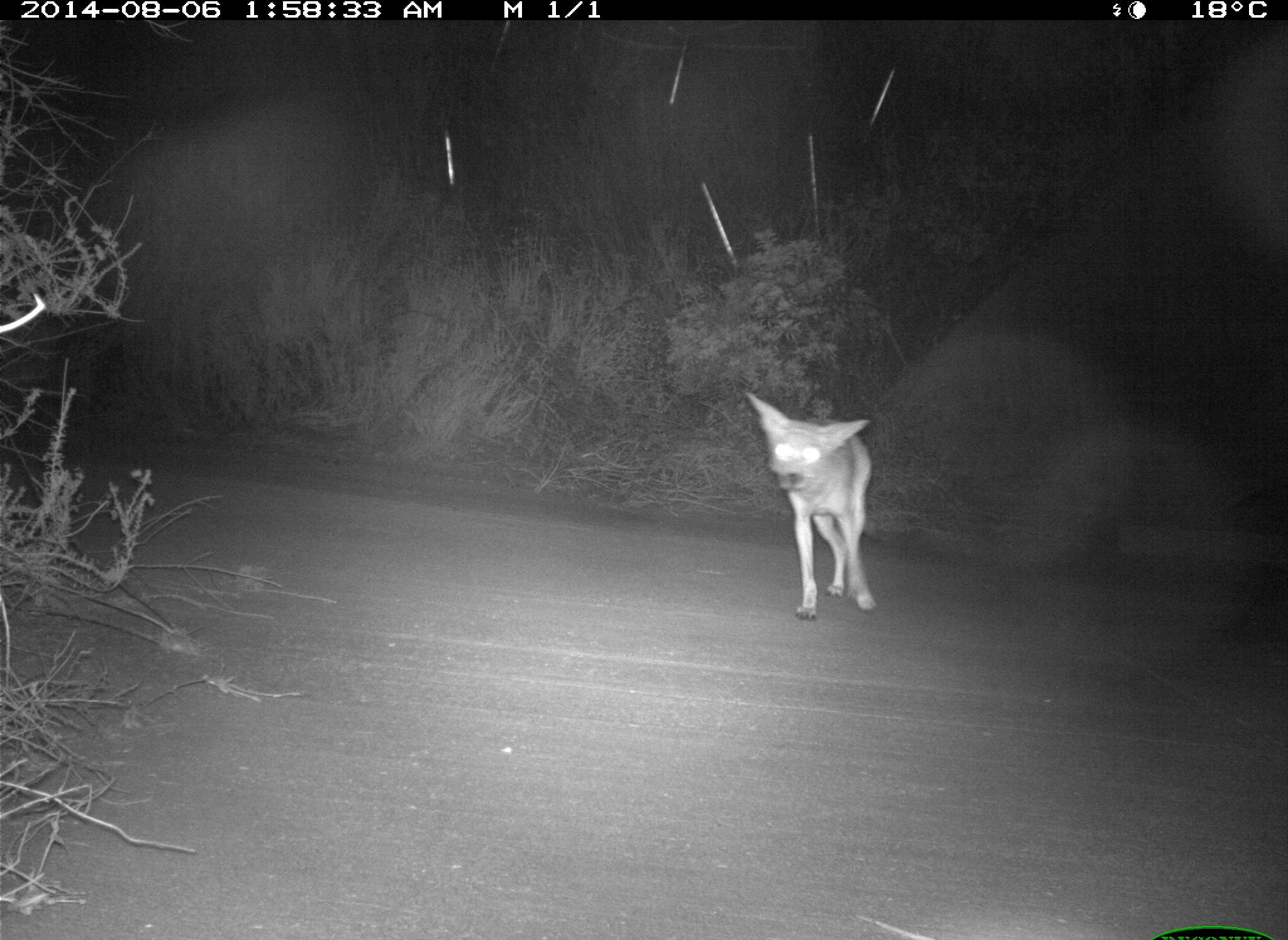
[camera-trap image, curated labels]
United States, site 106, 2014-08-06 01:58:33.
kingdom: Animalia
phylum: Chordata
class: Mammalia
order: Carnivora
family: Canidae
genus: Canis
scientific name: Canis latrans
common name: coyote